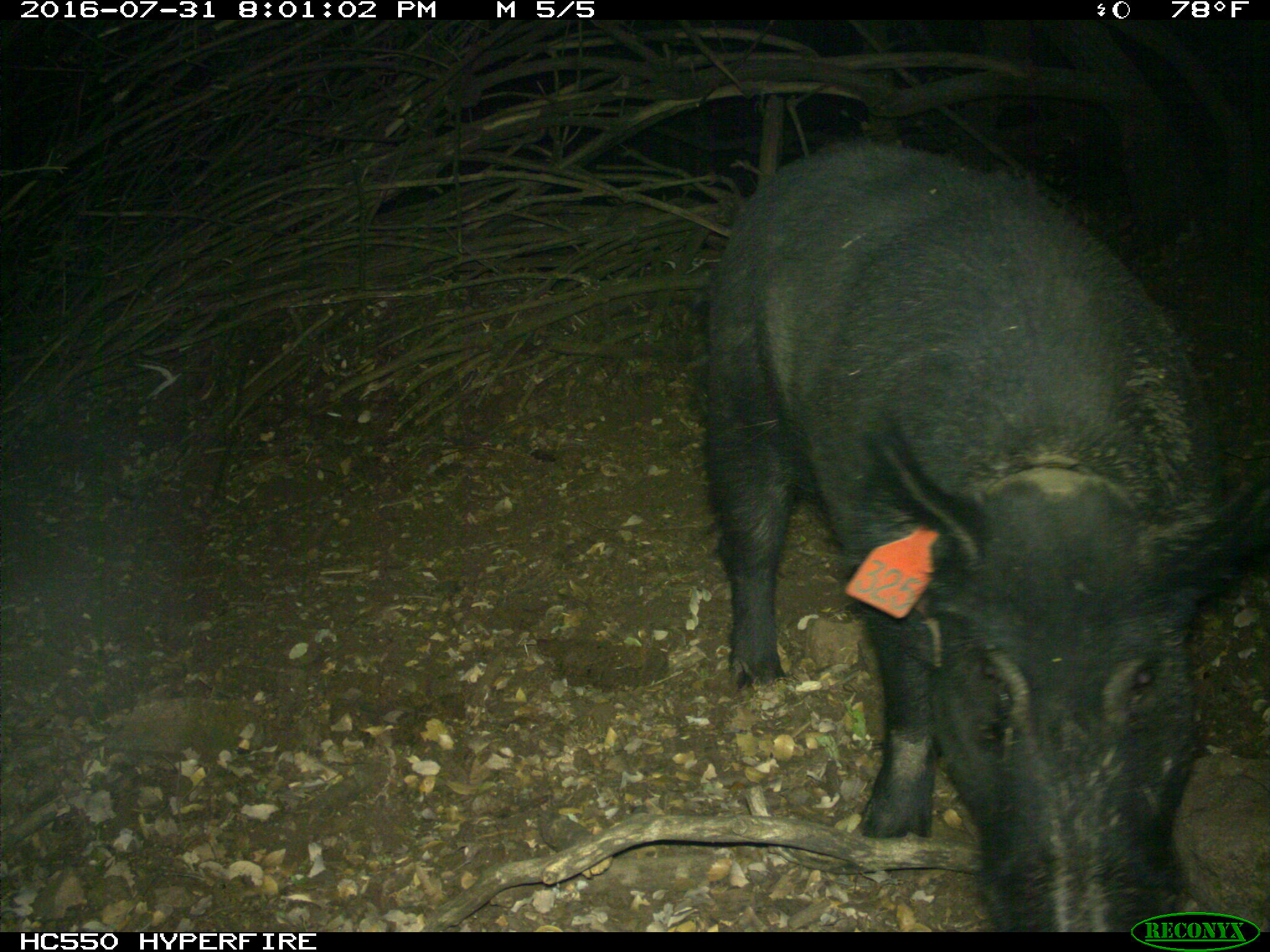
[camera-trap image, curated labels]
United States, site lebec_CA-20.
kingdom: Animalia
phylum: Chordata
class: Mammalia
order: Artiodactyla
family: Suidae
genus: Sus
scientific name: Sus scrofa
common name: wild boar